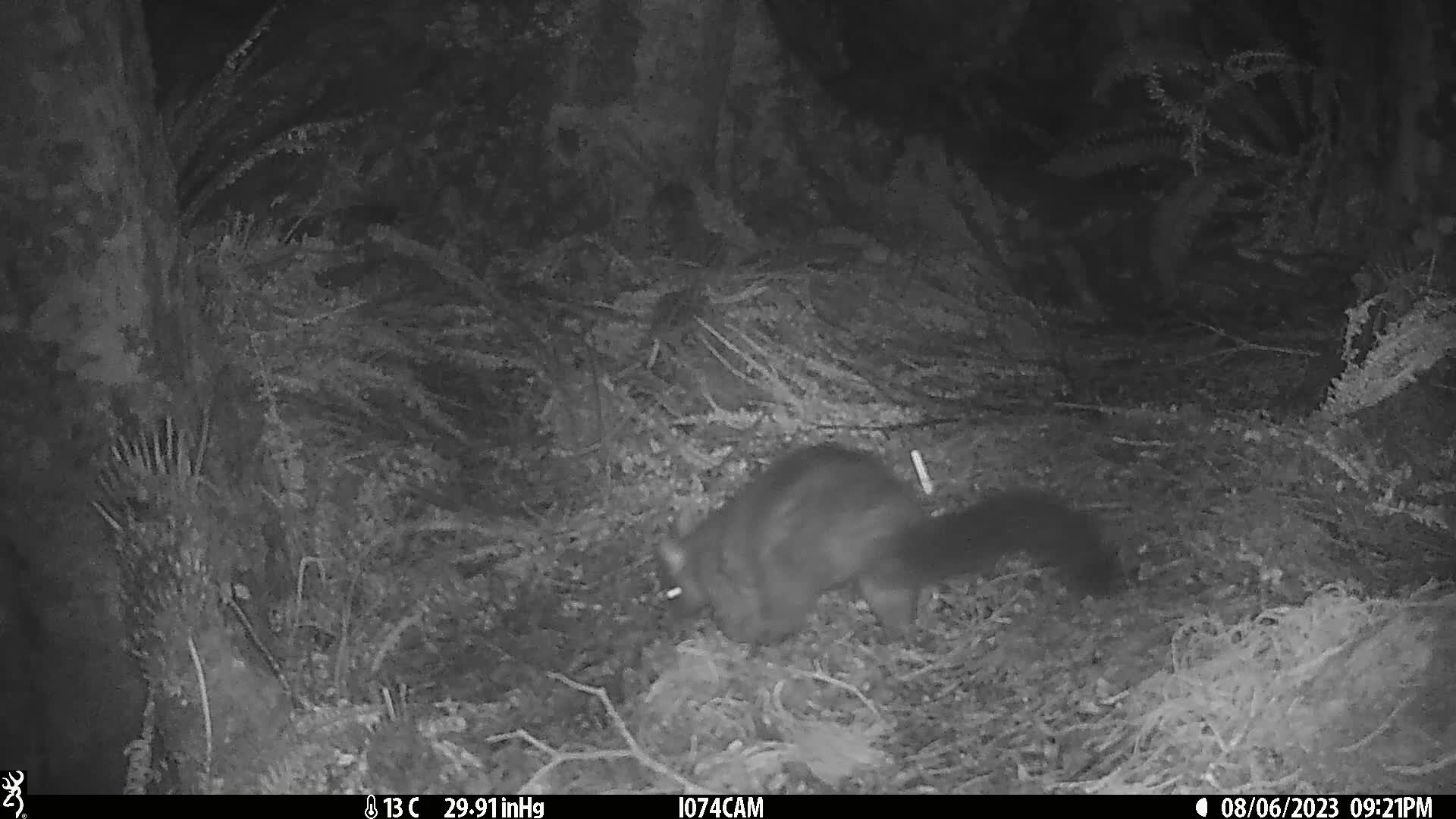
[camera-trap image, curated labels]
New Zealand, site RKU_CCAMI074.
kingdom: Animalia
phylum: Chordata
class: Mammalia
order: Diprotodontia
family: Phalangeridae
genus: Trichosurus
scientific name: Trichosurus vulpecula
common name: common brushtail possum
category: possum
Possum (common brushtail possum) (Trichosurus vulpecula).